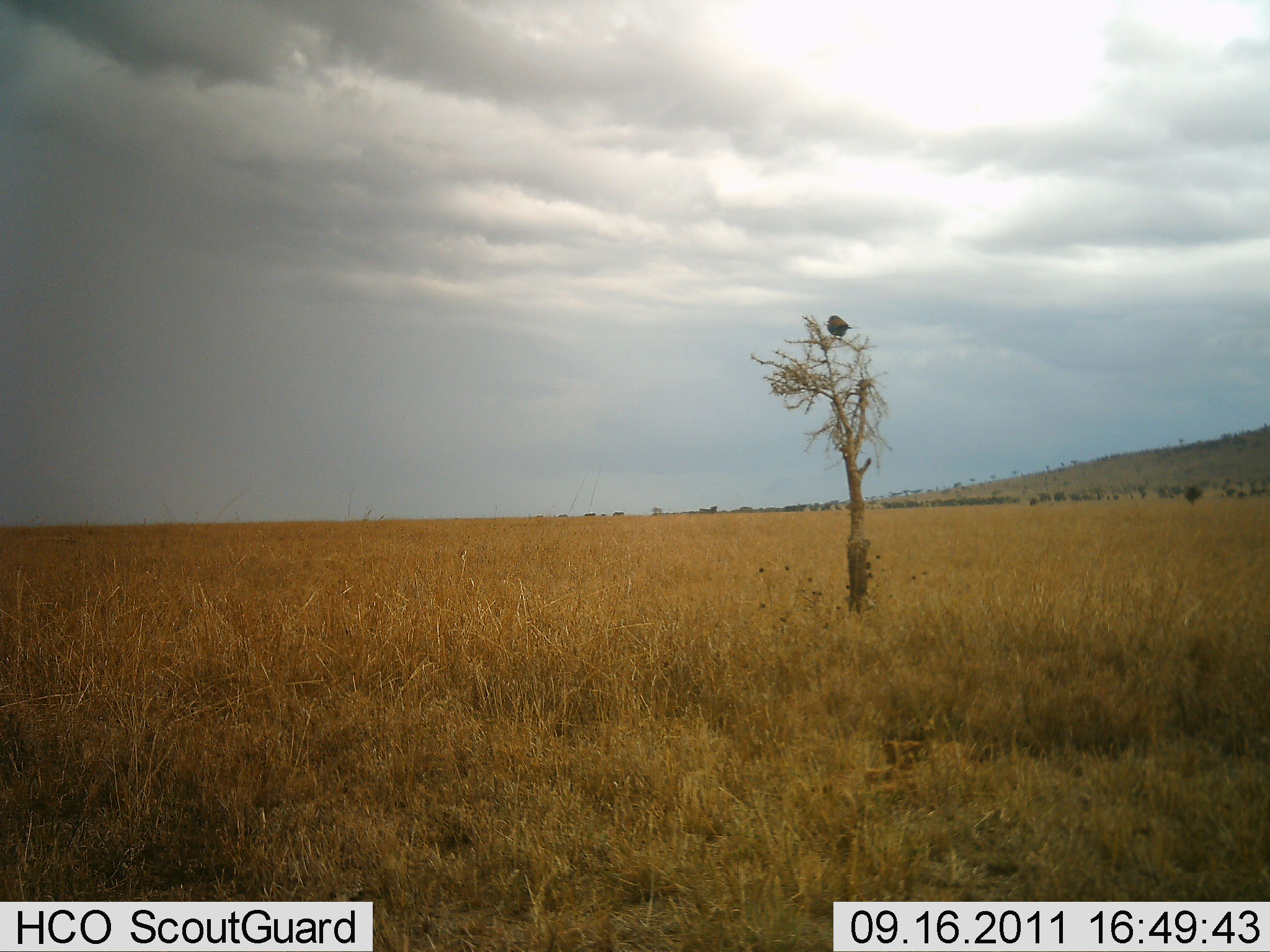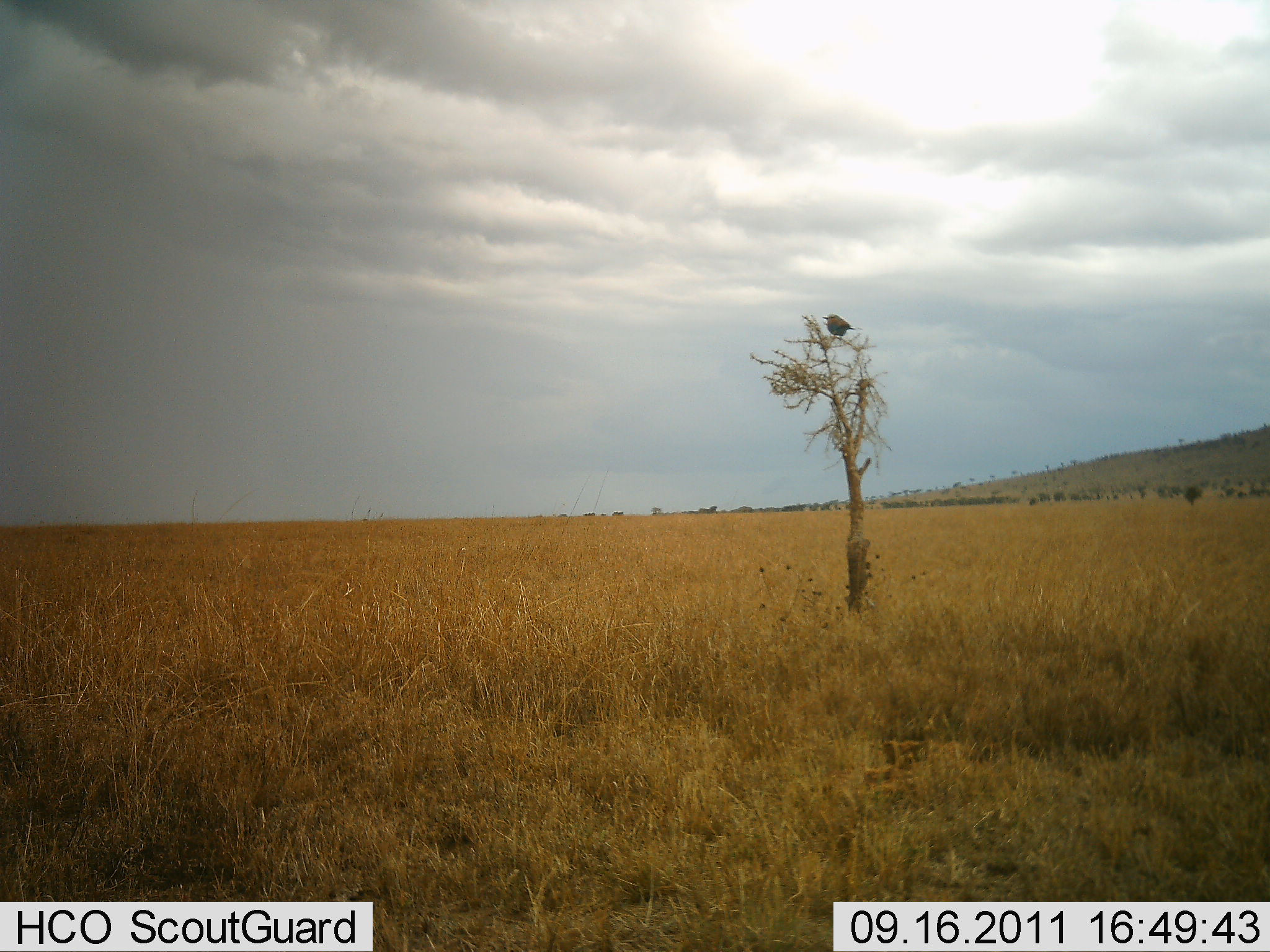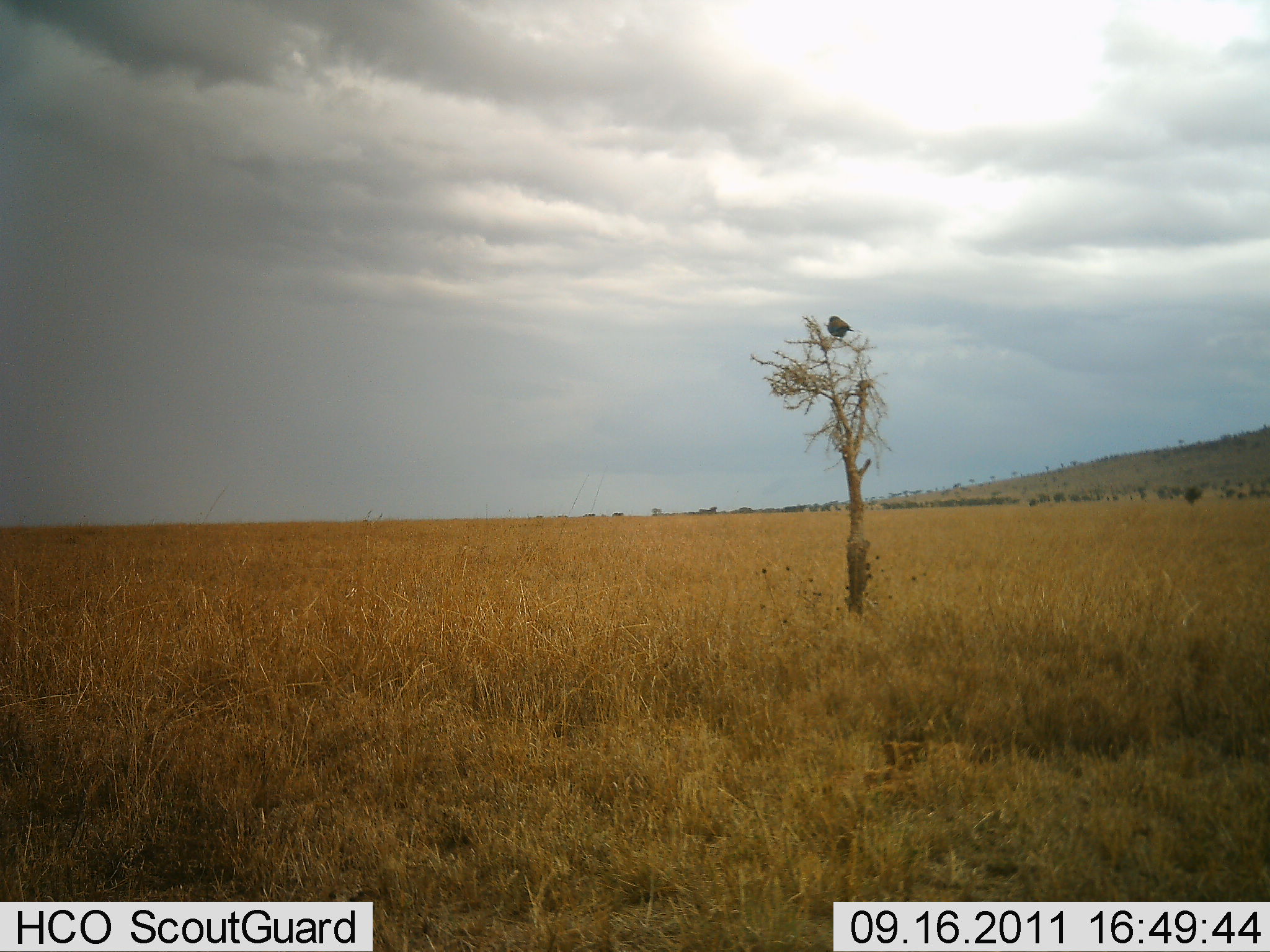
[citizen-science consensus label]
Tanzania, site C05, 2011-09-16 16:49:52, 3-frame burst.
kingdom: Animalia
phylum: Chordata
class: Aves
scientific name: Aves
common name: bird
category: otherbird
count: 1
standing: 31%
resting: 69%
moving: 0%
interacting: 0%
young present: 0%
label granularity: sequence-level